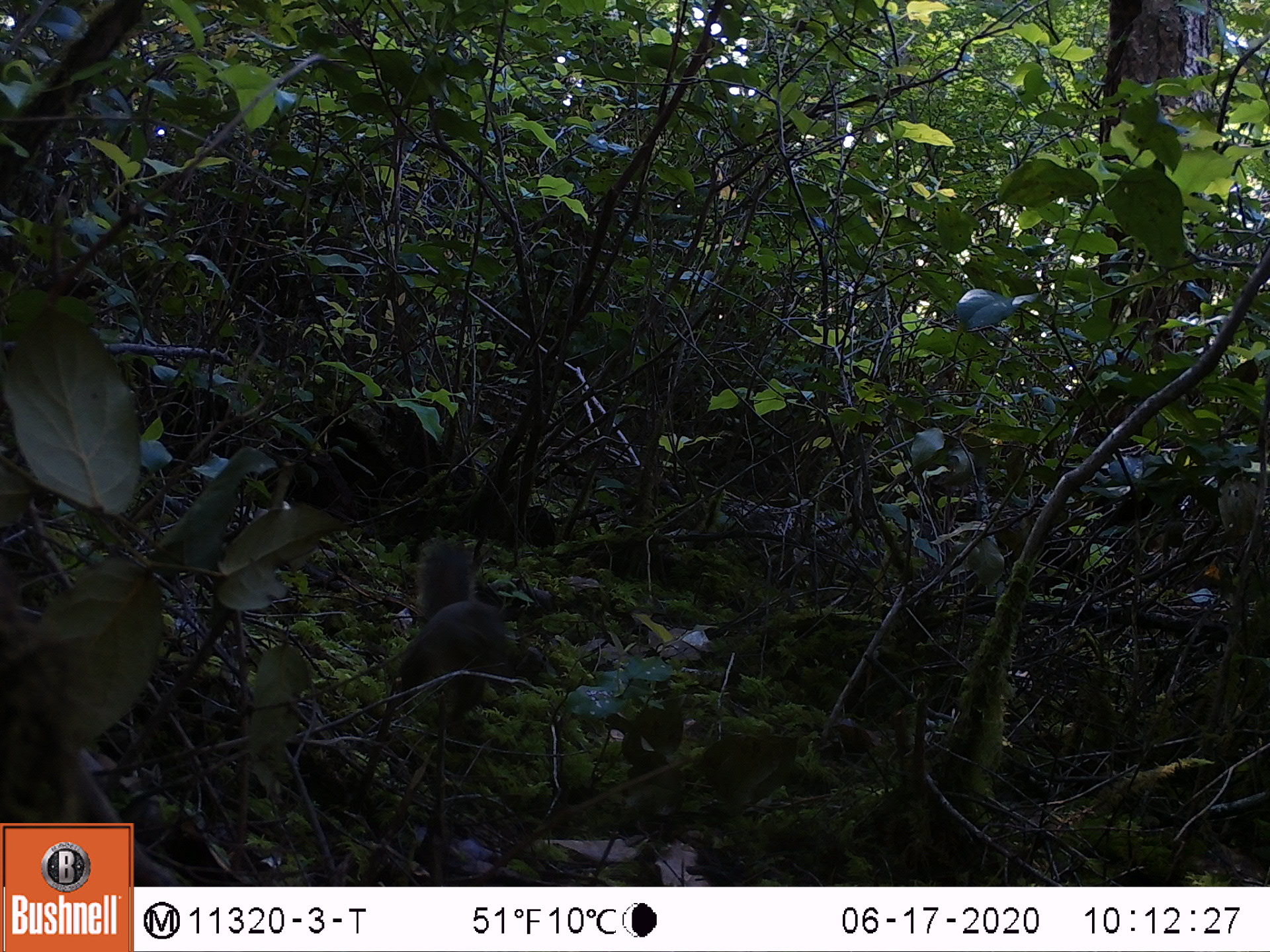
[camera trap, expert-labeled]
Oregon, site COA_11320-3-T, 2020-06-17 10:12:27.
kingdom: Animalia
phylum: Chordata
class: Mammalia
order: Rodentia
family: Sciuridae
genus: Tamiasciurus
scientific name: Tamiasciurus douglasii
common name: douglas squirrel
Douglas squirrel (Tamiasciurus douglasii).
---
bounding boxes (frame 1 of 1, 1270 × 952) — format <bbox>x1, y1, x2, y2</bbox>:
douglas squirrel: <bbox>396, 530, 514, 716</bbox>